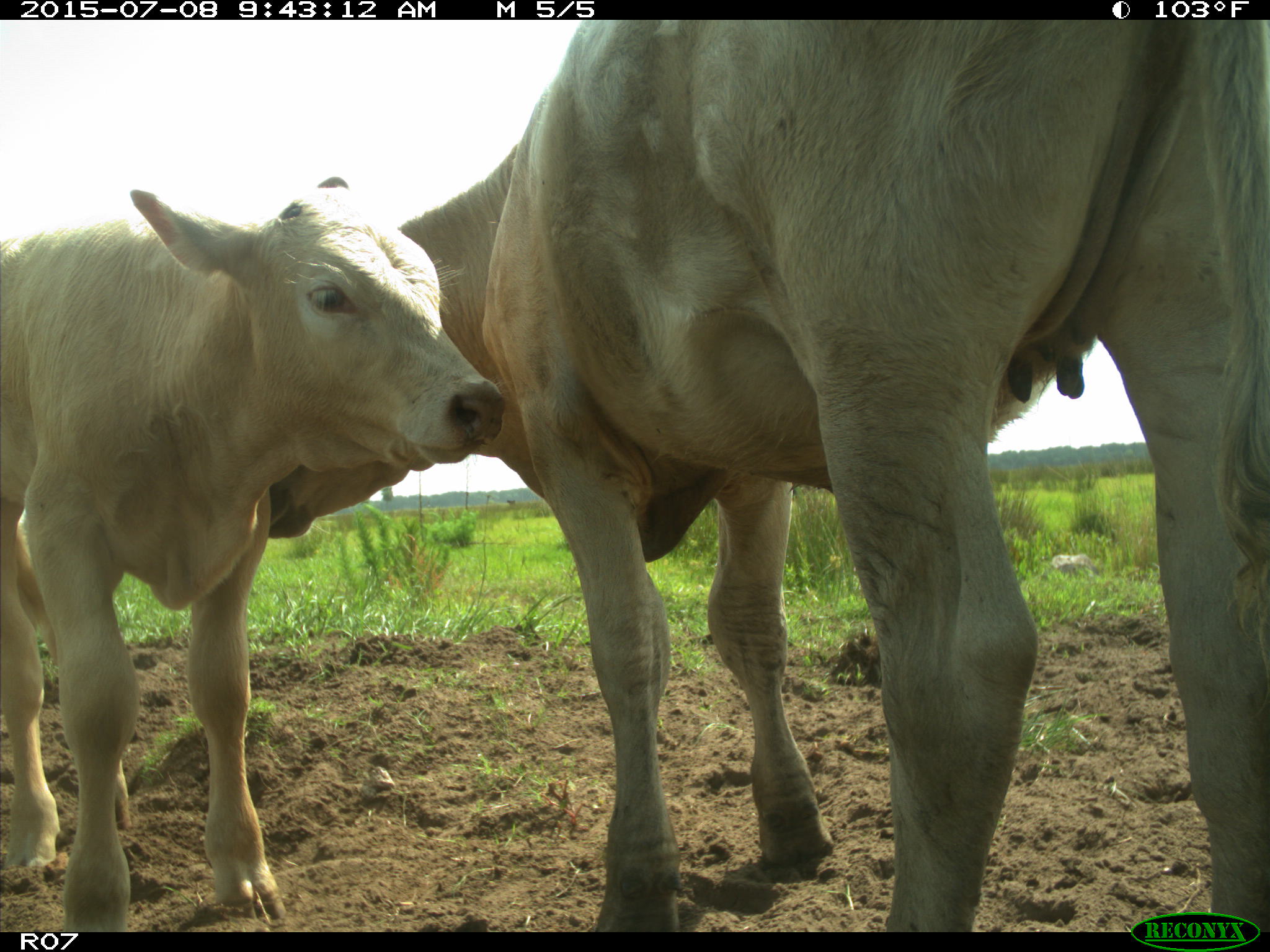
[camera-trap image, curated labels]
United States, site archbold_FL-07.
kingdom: Animalia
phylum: Chordata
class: Mammalia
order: Artiodactyla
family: Bovidae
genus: Bos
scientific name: Bos taurus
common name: domestic cow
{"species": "Bos taurus (domestic cow)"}